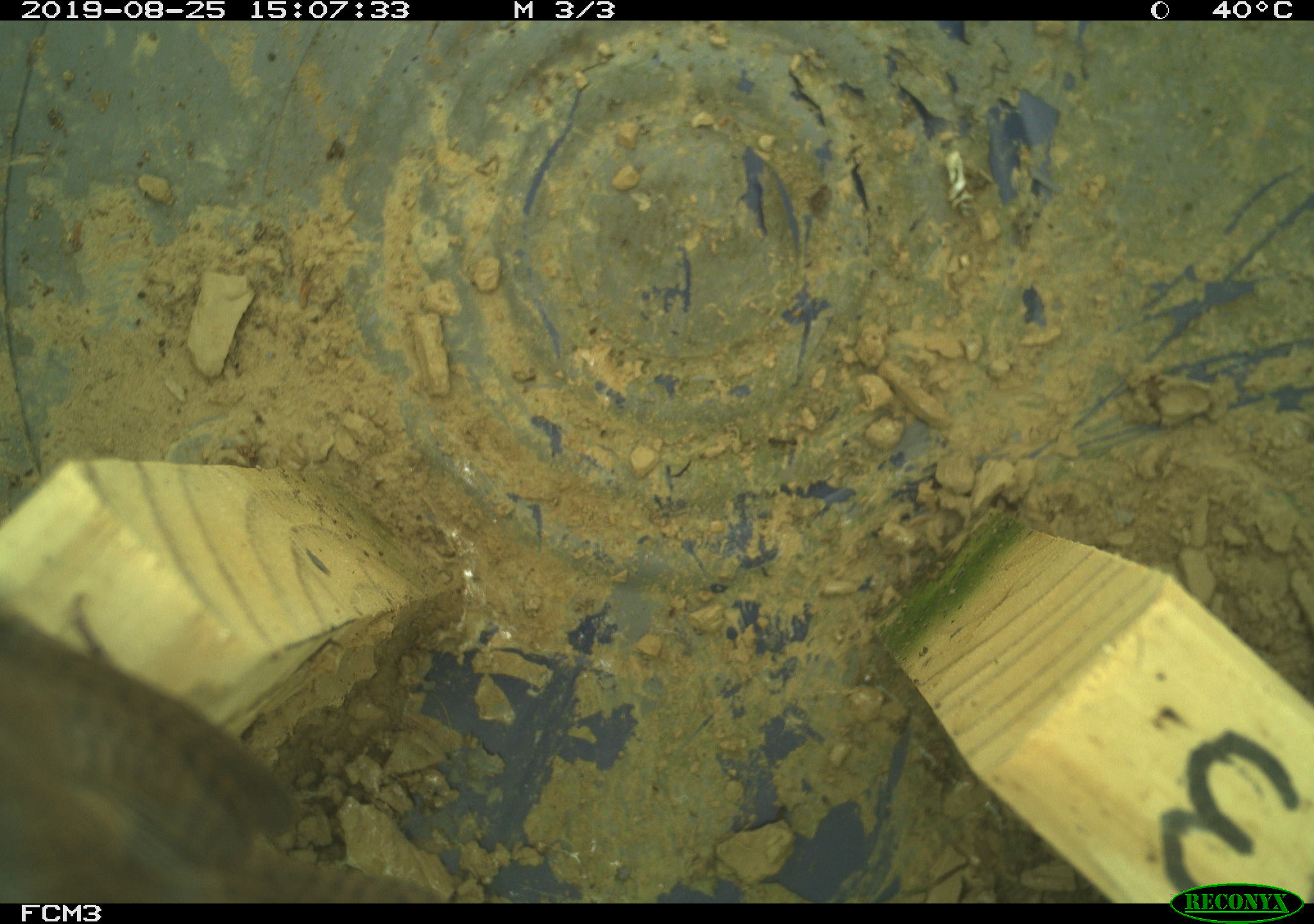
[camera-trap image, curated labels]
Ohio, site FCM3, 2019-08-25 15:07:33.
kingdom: Animalia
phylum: Chordata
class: Aves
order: Passeriformes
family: Troglodytidae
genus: Troglodytes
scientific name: Troglodytes aedon aedon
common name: northern house wren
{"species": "northern house wren (Troglodytes aedon aedon)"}